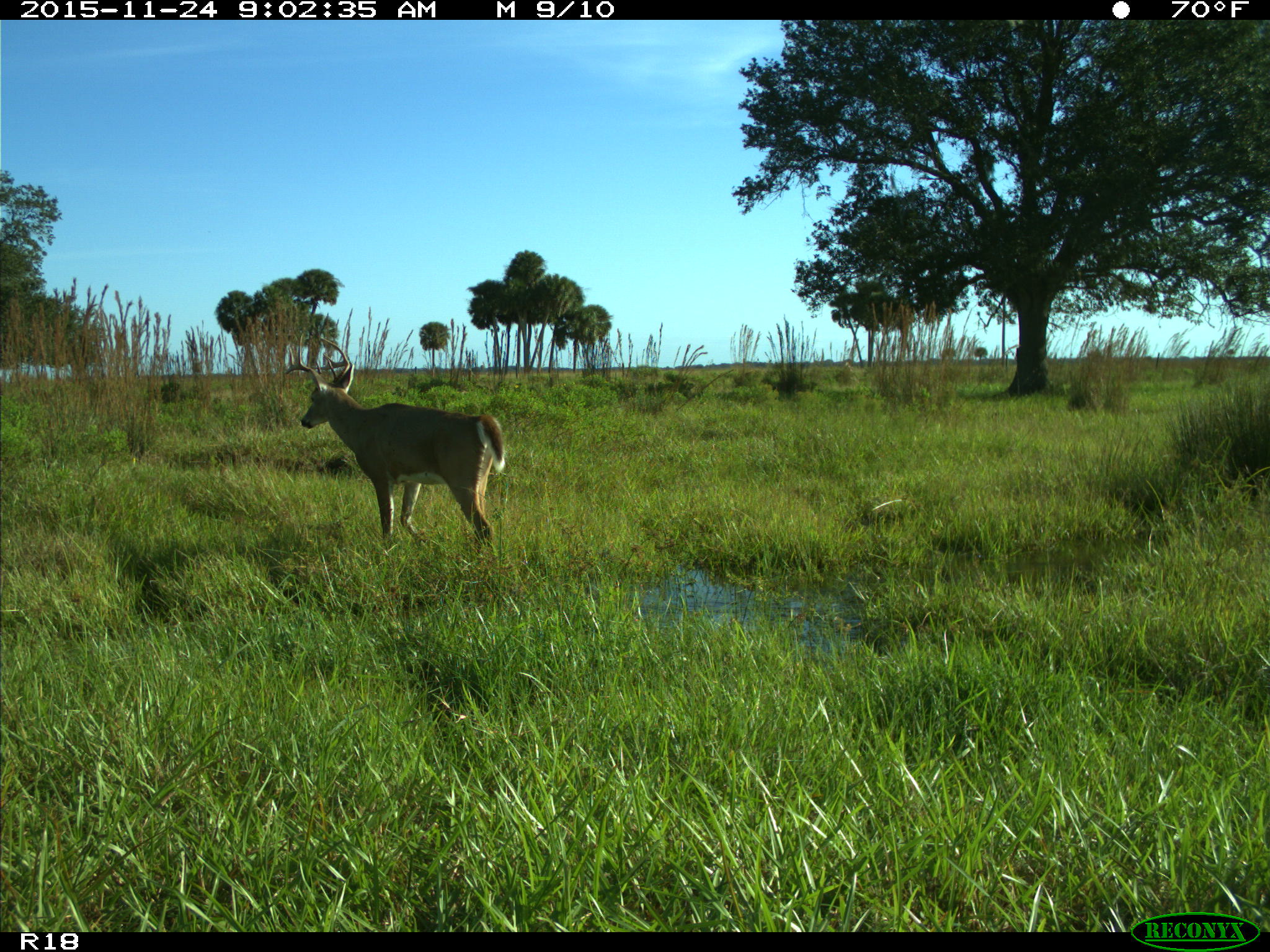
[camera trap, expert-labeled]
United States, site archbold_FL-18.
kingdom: Animalia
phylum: Chordata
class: Mammalia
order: Artiodactyla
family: Cervidae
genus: Odocoileus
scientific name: Odocoileus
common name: deer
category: unidentified deer